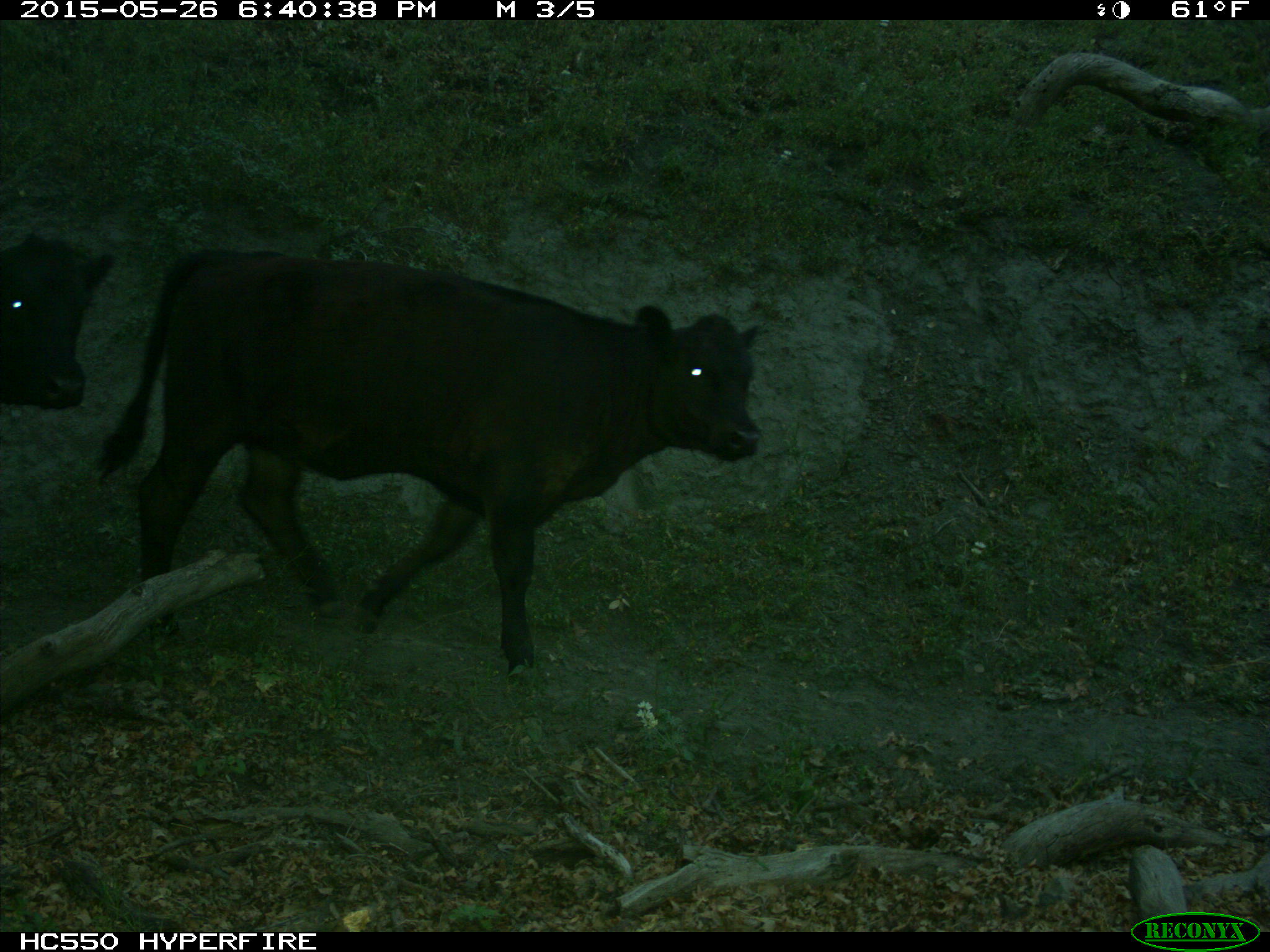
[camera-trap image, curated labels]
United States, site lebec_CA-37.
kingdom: Animalia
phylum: Chordata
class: Mammalia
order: Artiodactyla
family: Bovidae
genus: Bos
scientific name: Bos taurus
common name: domestic cow